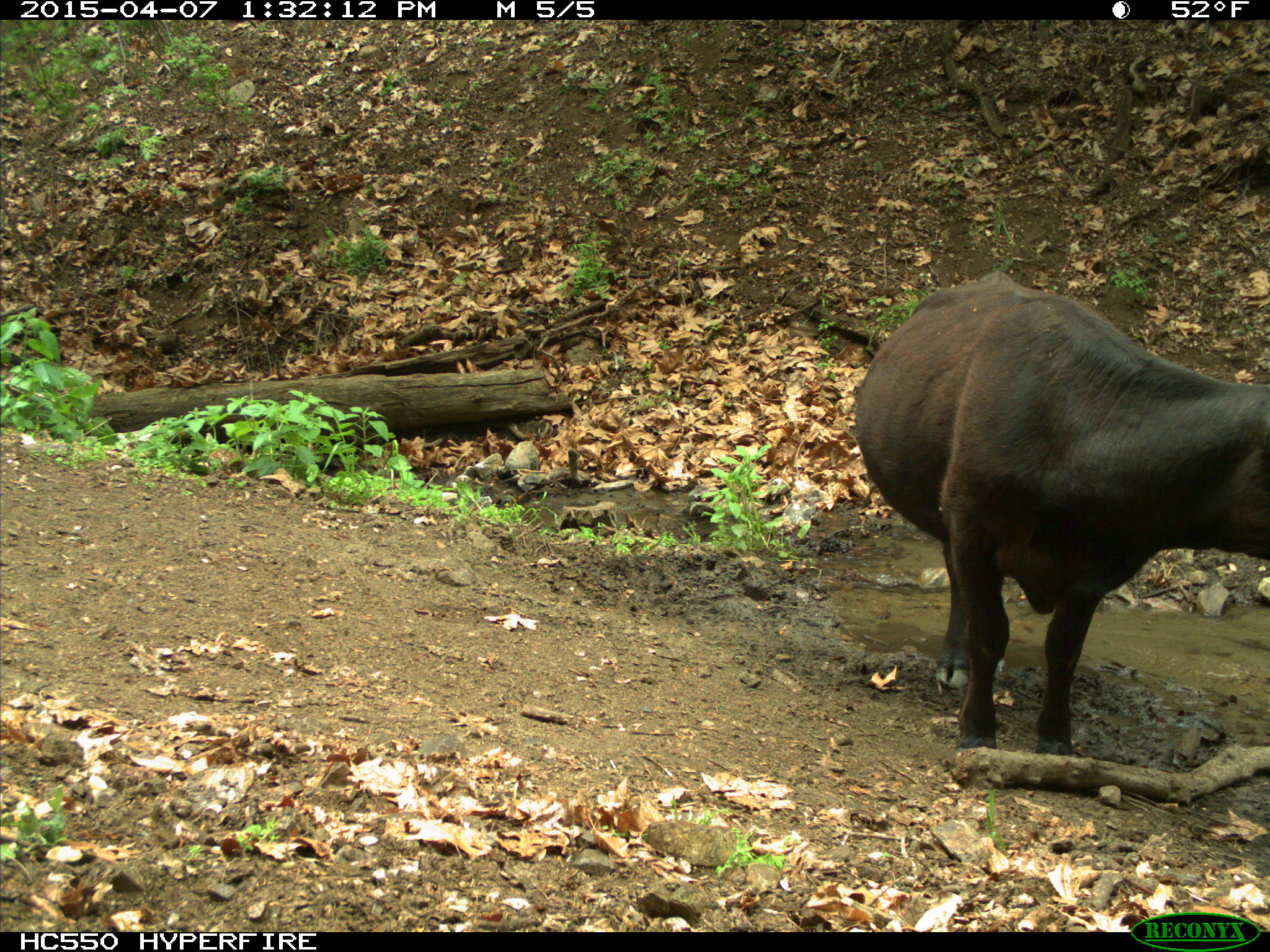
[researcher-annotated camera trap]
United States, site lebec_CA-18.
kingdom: Animalia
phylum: Chordata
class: Mammalia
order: Artiodactyla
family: Bovidae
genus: Bos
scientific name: Bos taurus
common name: domestic cow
Bos taurus (domestic cow).